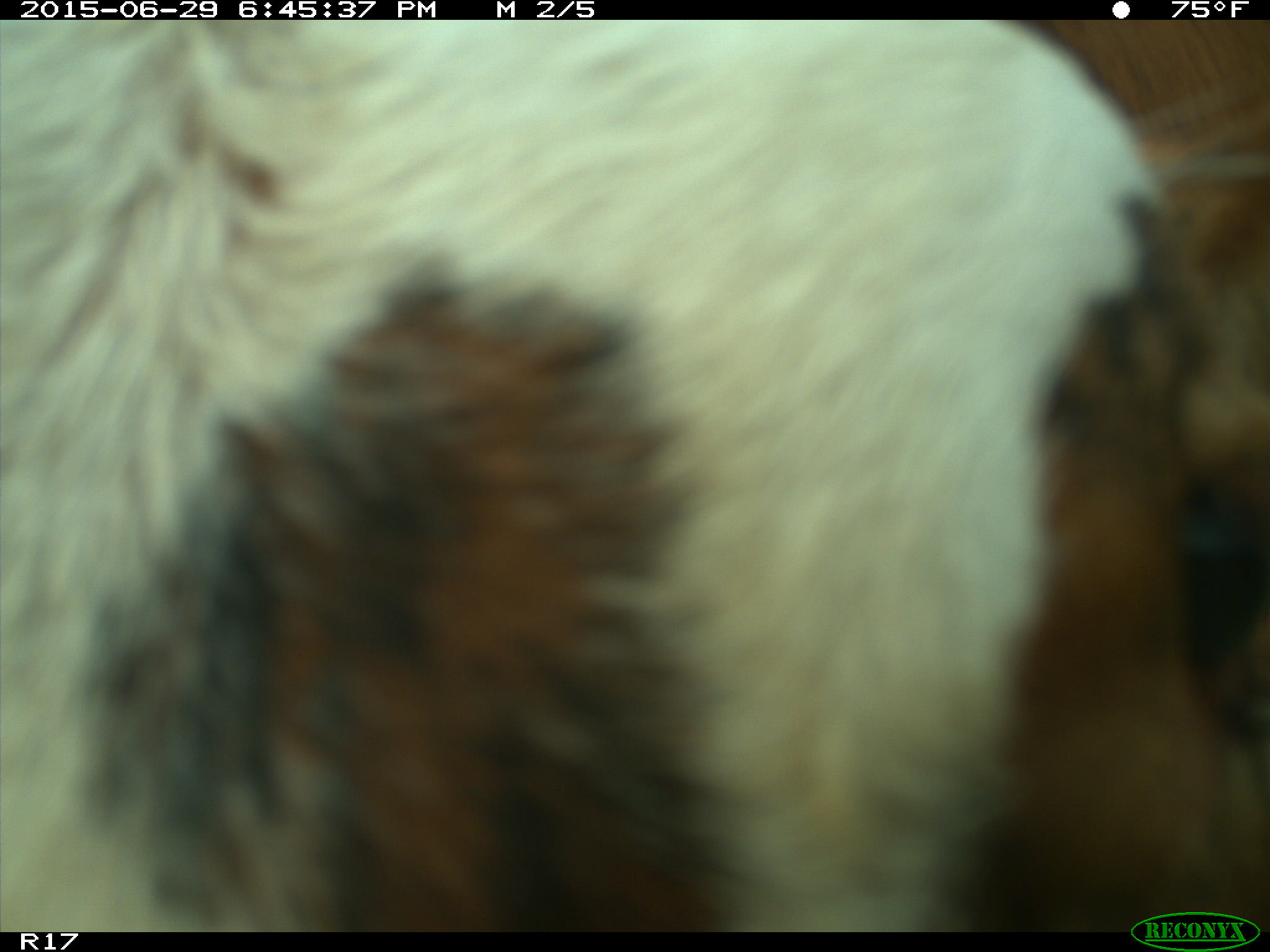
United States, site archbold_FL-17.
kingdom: Animalia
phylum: Chordata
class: Mammalia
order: Artiodactyla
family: Bovidae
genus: Bos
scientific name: Bos taurus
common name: domestic cow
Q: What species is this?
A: Bos taurus (domestic cow).